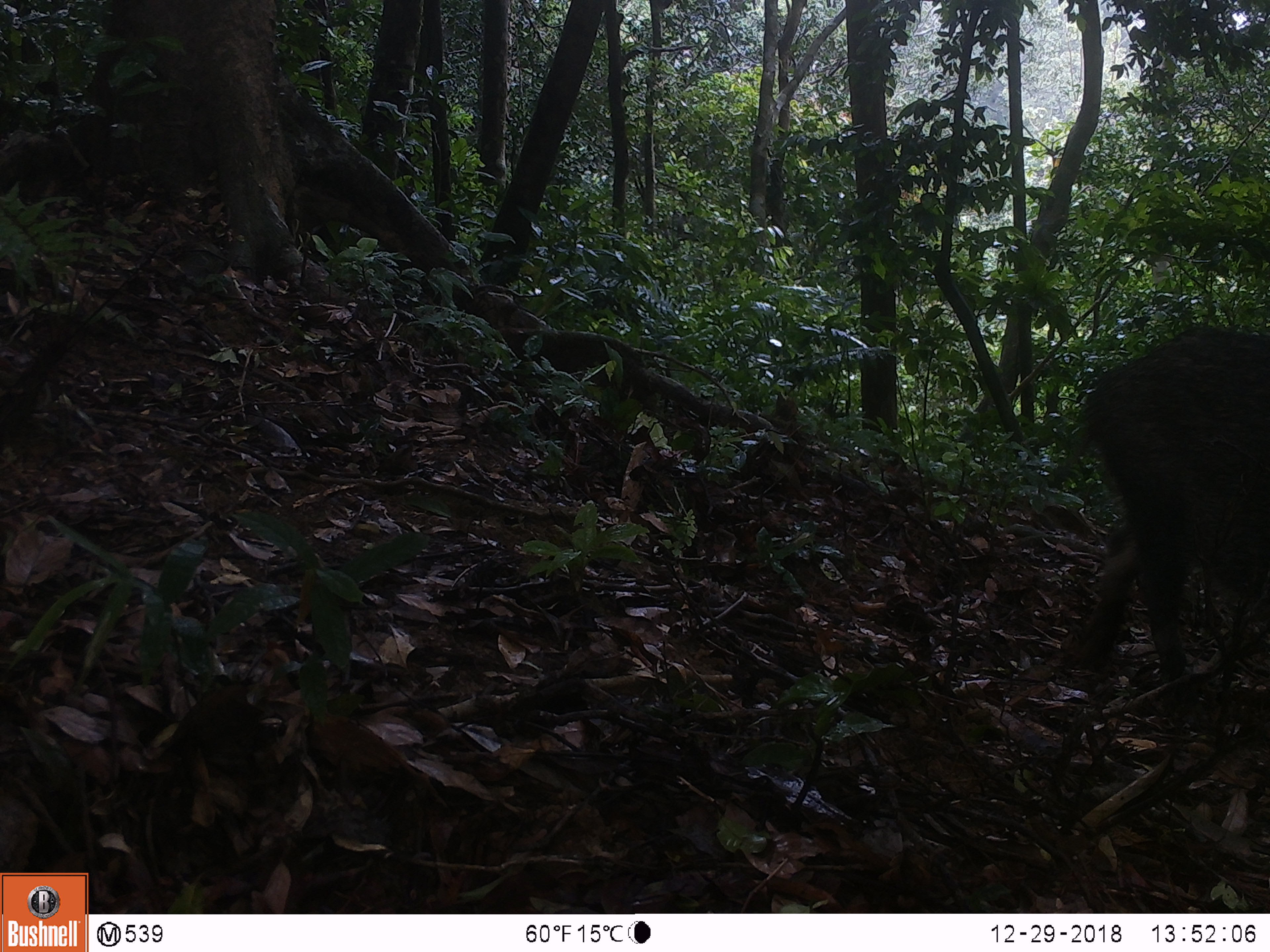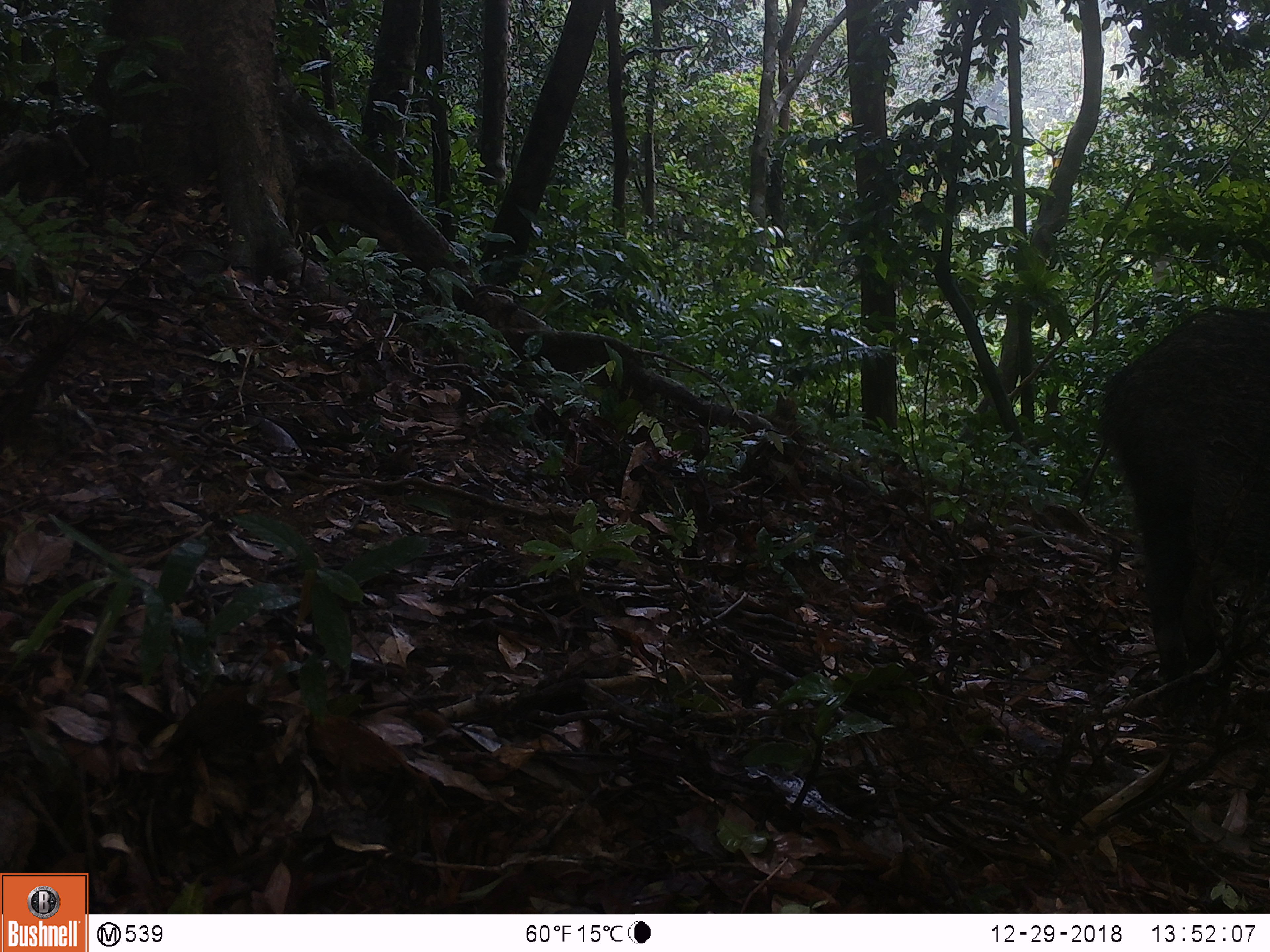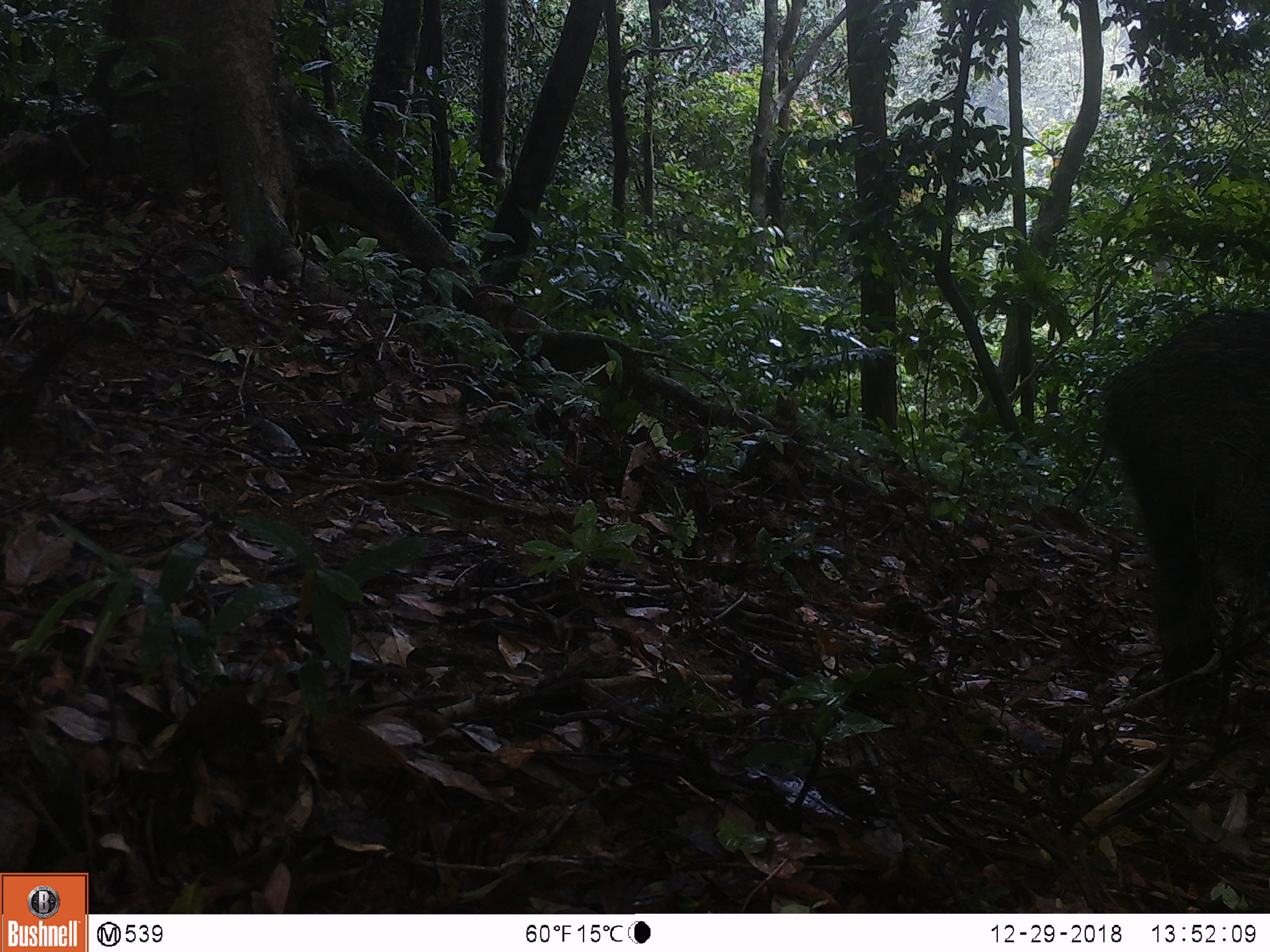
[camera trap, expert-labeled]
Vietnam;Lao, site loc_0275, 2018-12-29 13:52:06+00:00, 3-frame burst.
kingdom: Animalia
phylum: Chordata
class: Mammalia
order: Artiodactyla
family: Suidae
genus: Sus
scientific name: Sus scrofa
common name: eurasian wild pig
Eurasian wild pig (Sus scrofa). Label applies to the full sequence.